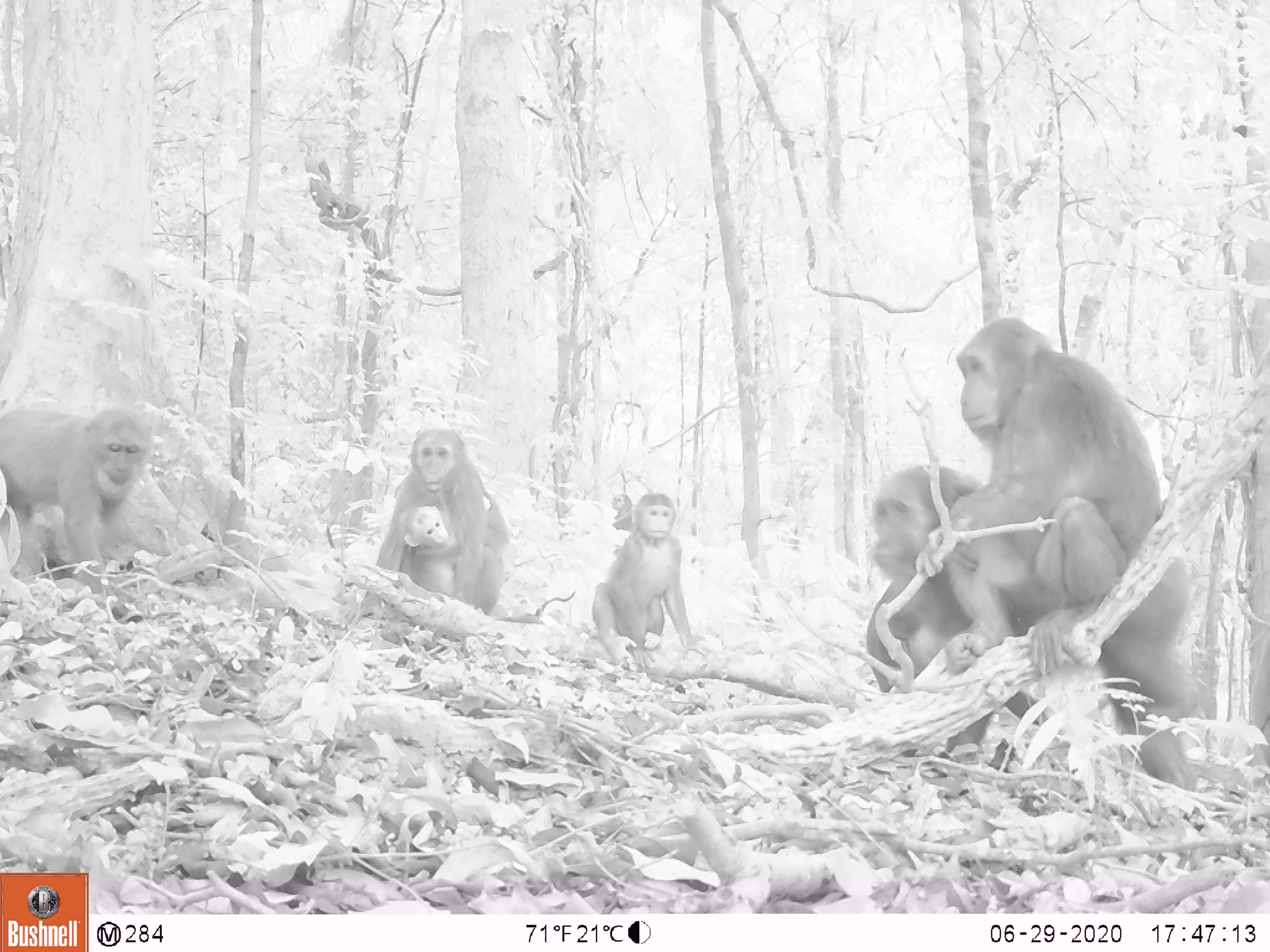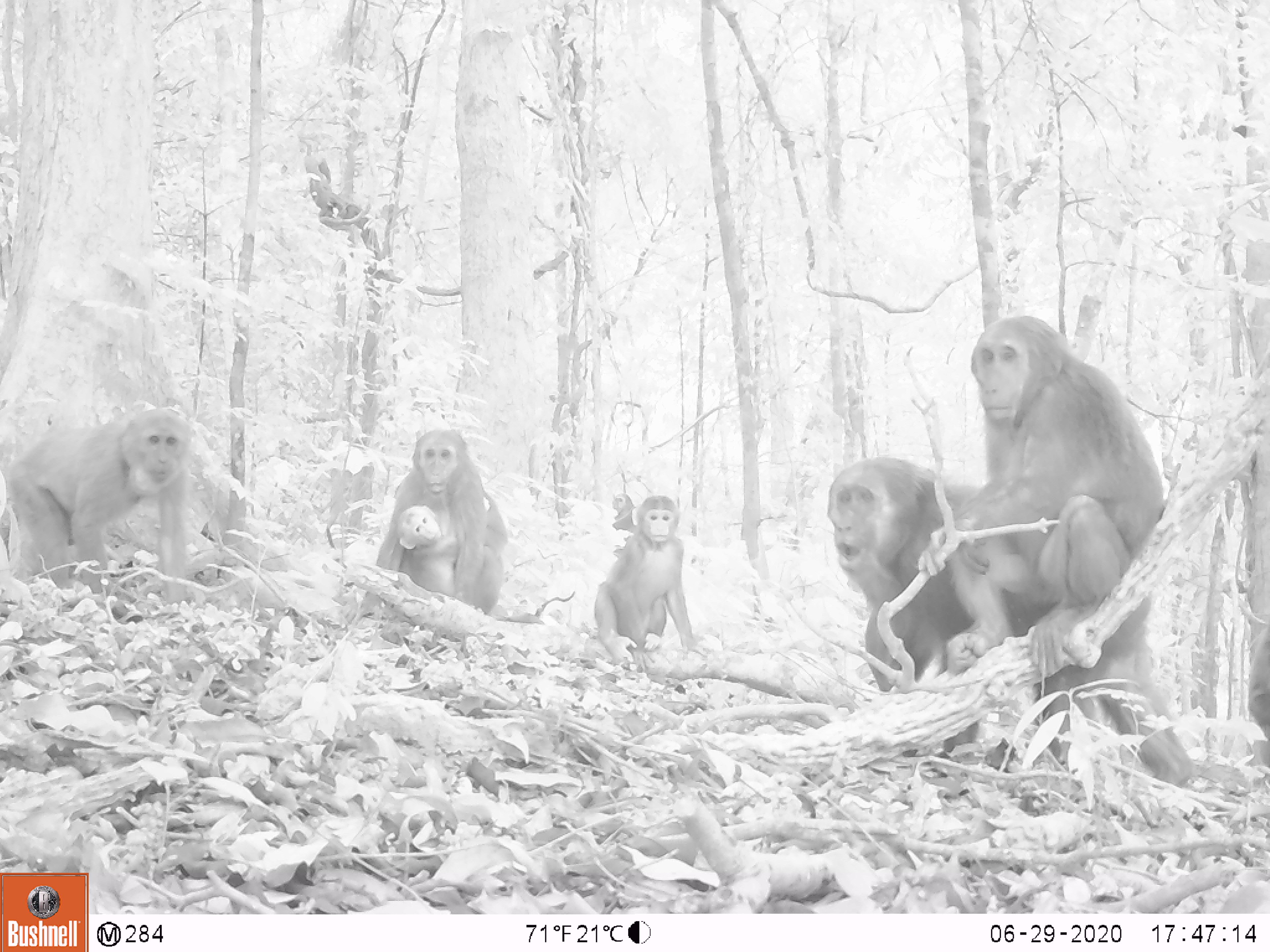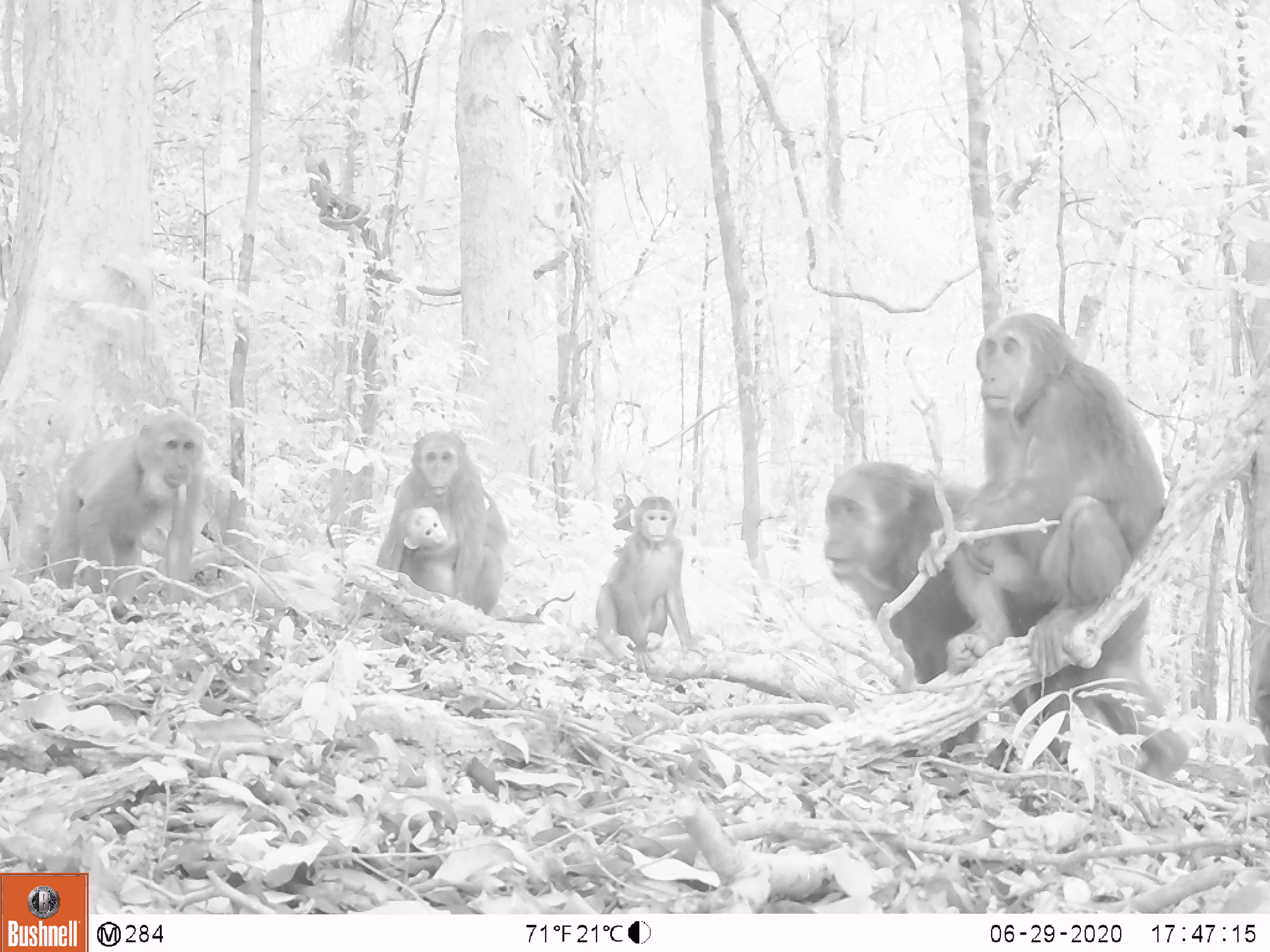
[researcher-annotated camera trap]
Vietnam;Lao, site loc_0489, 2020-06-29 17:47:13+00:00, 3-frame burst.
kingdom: Animalia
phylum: Chordata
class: Mammalia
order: Primates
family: Cercopithecidae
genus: Macaca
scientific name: Macaca arctoides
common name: stump-tailed macaque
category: stump tailed macaque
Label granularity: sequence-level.